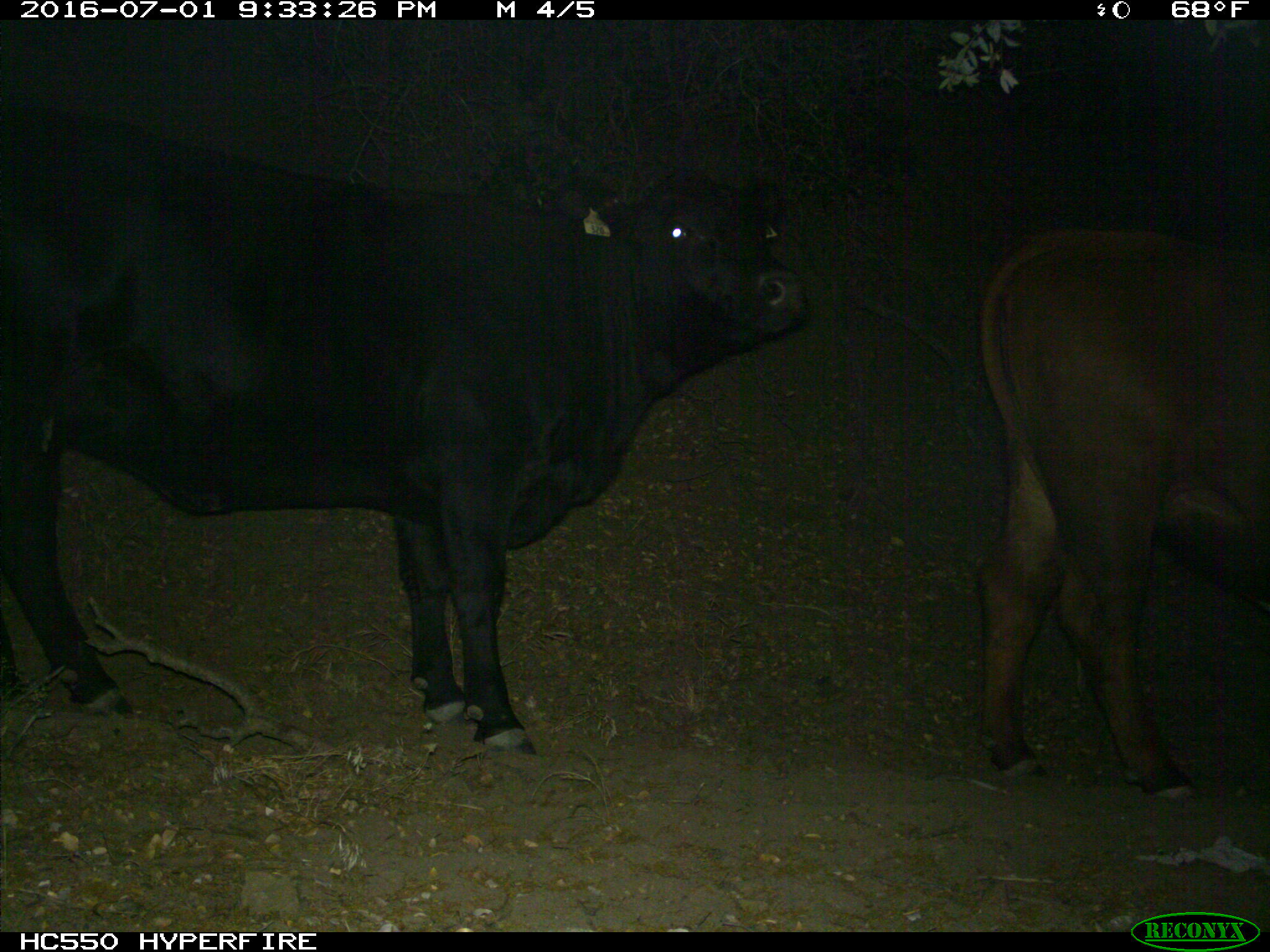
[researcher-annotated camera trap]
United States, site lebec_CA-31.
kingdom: Animalia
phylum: Chordata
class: Mammalia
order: Artiodactyla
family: Bovidae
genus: Bos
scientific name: Bos taurus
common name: domestic cow